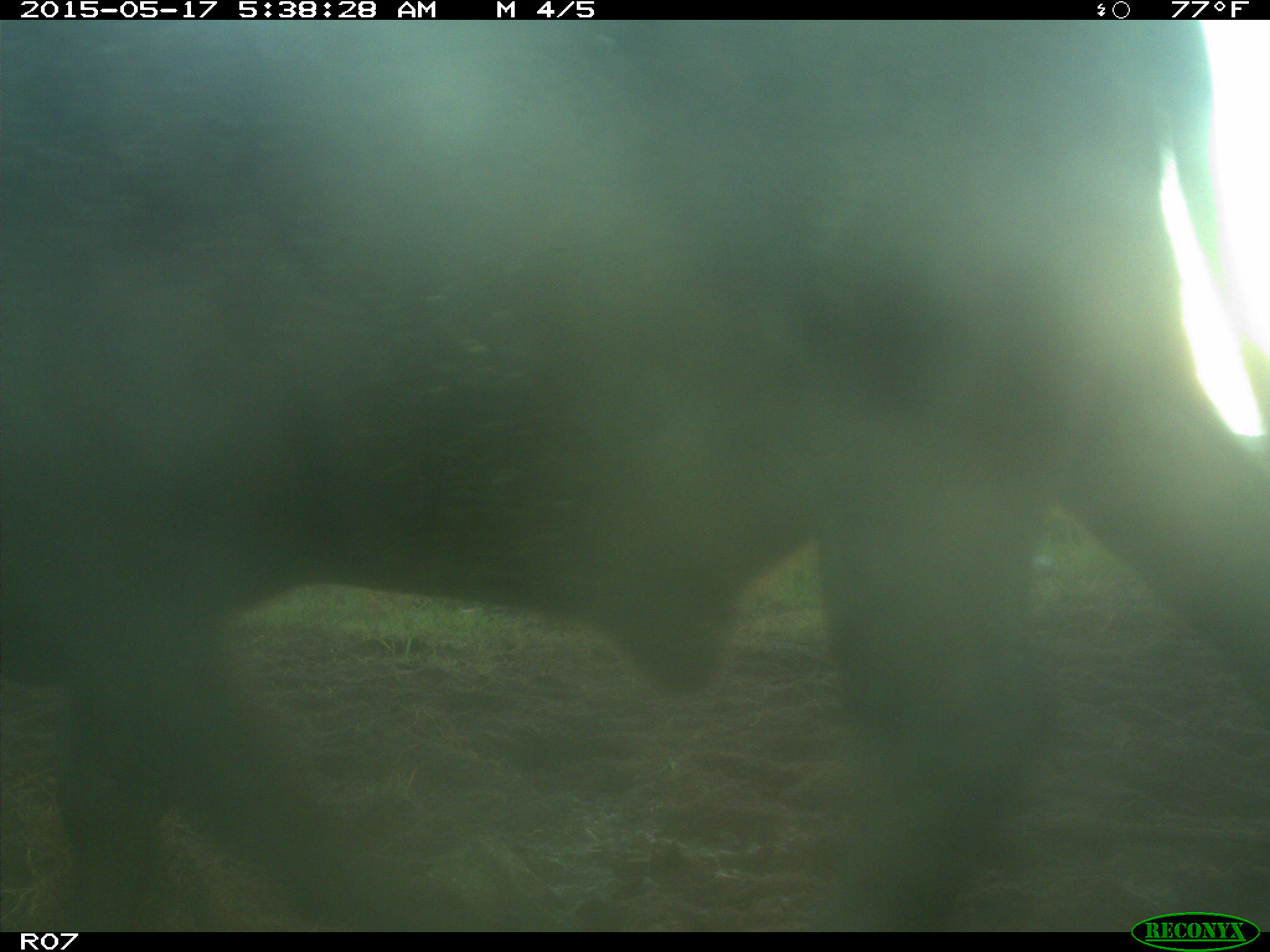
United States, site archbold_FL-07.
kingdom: Animalia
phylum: Chordata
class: Mammalia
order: Artiodactyla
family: Bovidae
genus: Bos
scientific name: Bos taurus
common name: domestic cow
Bos taurus (domestic cow).